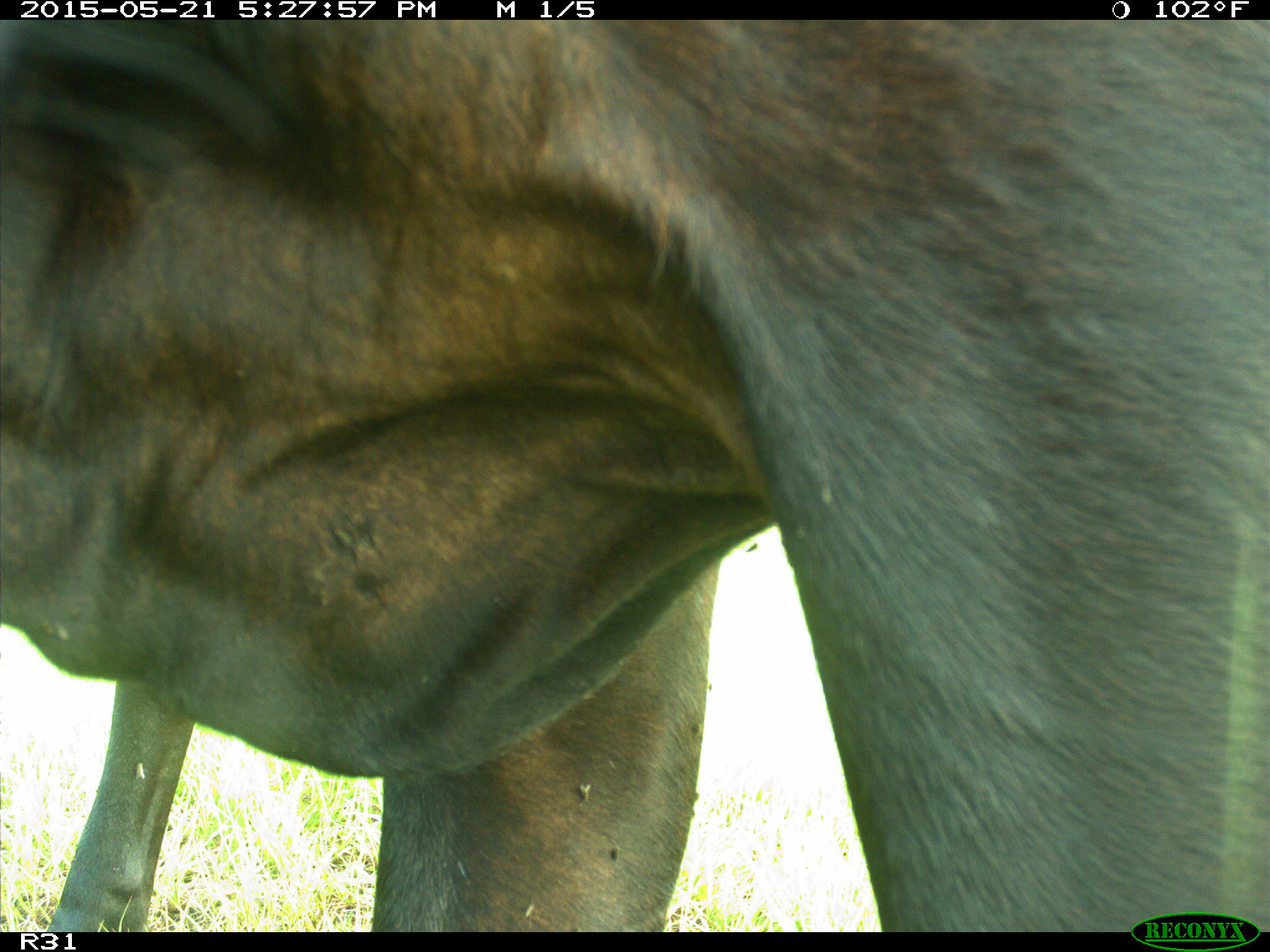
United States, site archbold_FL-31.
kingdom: Animalia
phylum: Chordata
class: Mammalia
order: Artiodactyla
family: Bovidae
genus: Bos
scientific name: Bos taurus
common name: domestic cow